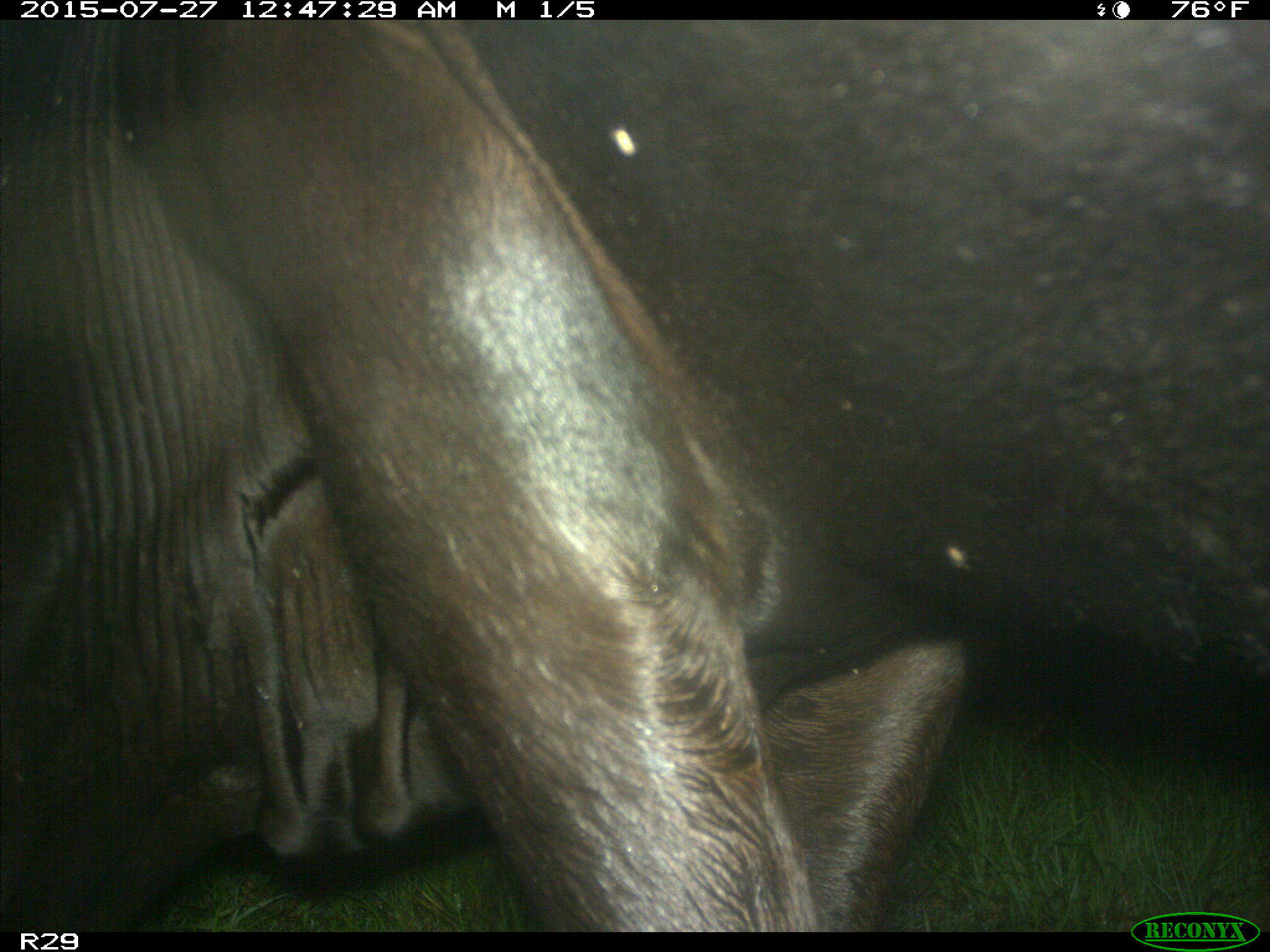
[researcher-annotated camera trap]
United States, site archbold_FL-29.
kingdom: Animalia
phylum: Chordata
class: Mammalia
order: Artiodactyla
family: Bovidae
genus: Bos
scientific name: Bos taurus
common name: domestic cow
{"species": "Bos taurus (domestic cow)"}